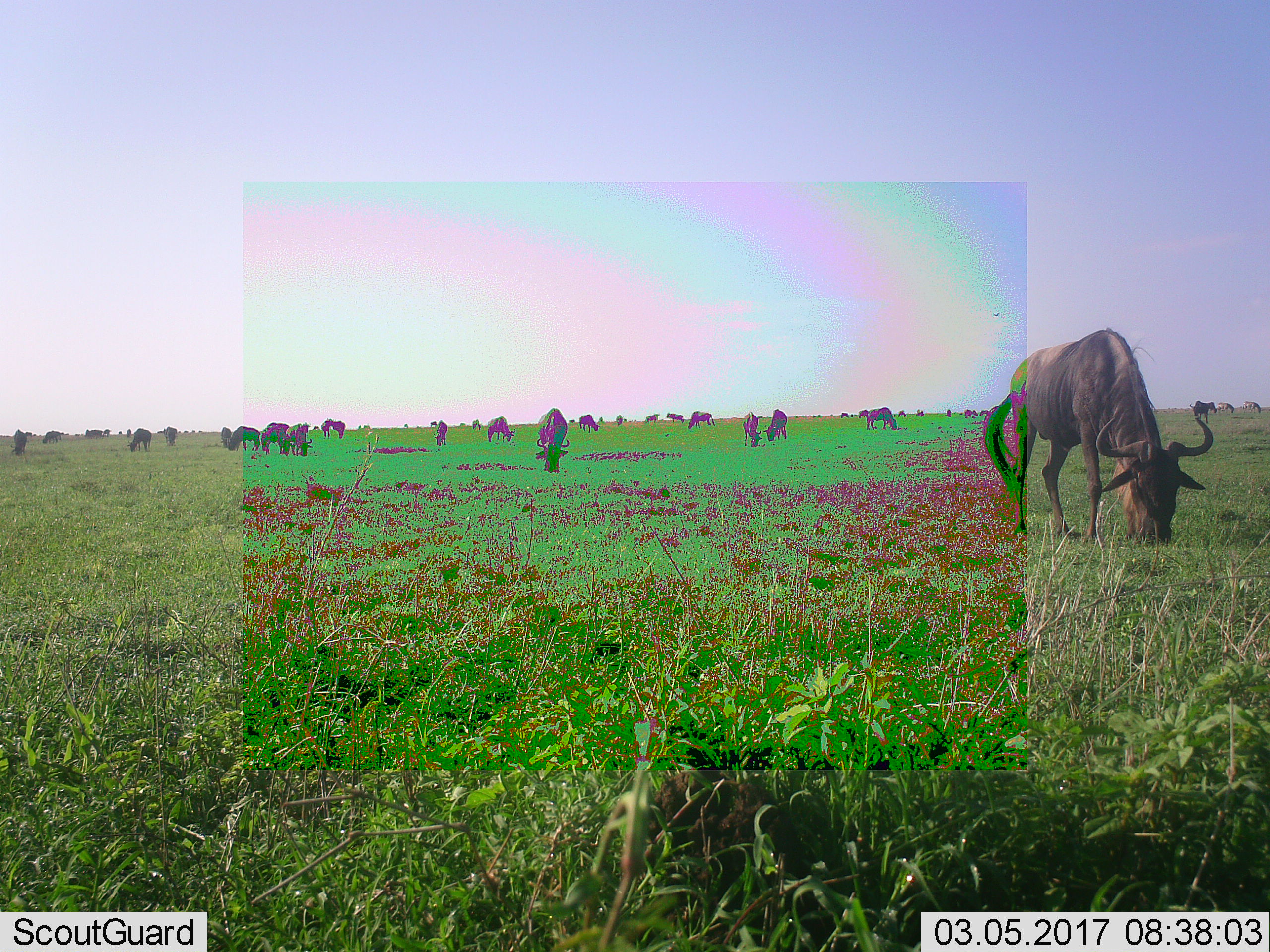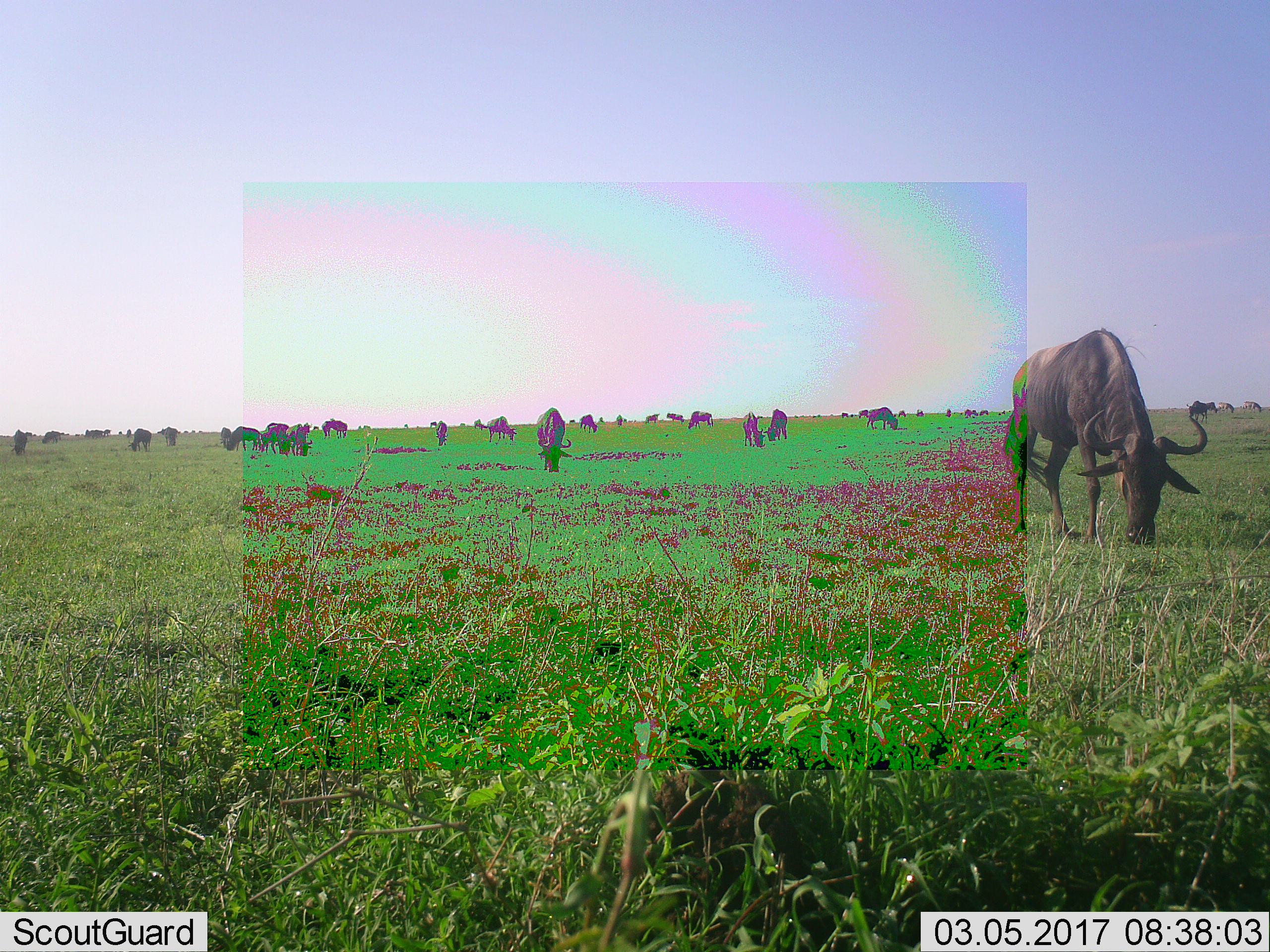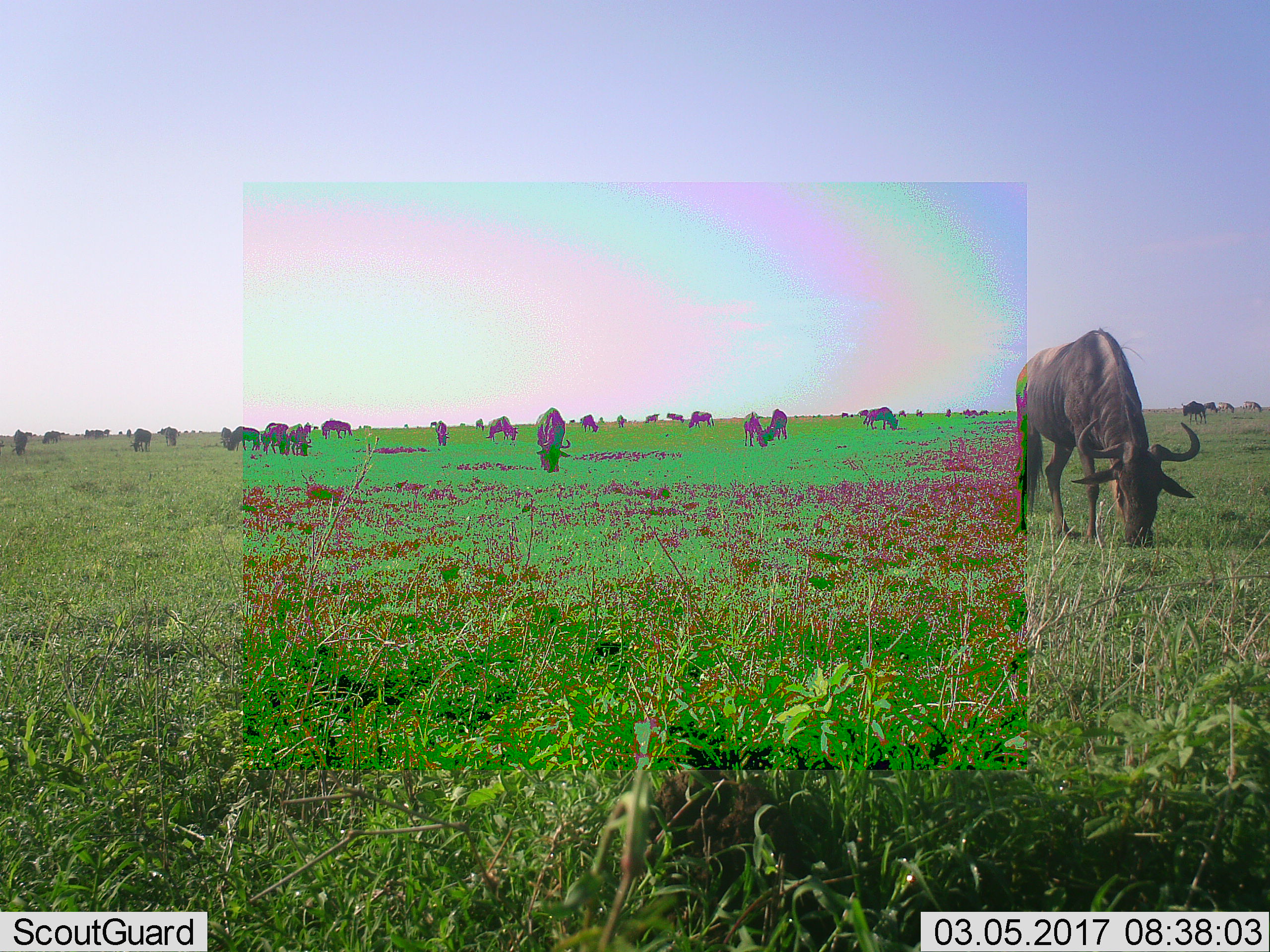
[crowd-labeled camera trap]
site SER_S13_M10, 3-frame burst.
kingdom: Animalia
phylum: Chordata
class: Mammalia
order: Artiodactyla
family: Bovidae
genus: Connochaetes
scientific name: Connochaetes taurinus taurinus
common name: blue wildebeest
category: wildebeestblue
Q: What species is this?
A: Wildebeestblue (blue wildebeest) (Connochaetes taurinus taurinus).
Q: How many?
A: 11-50.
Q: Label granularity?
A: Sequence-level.